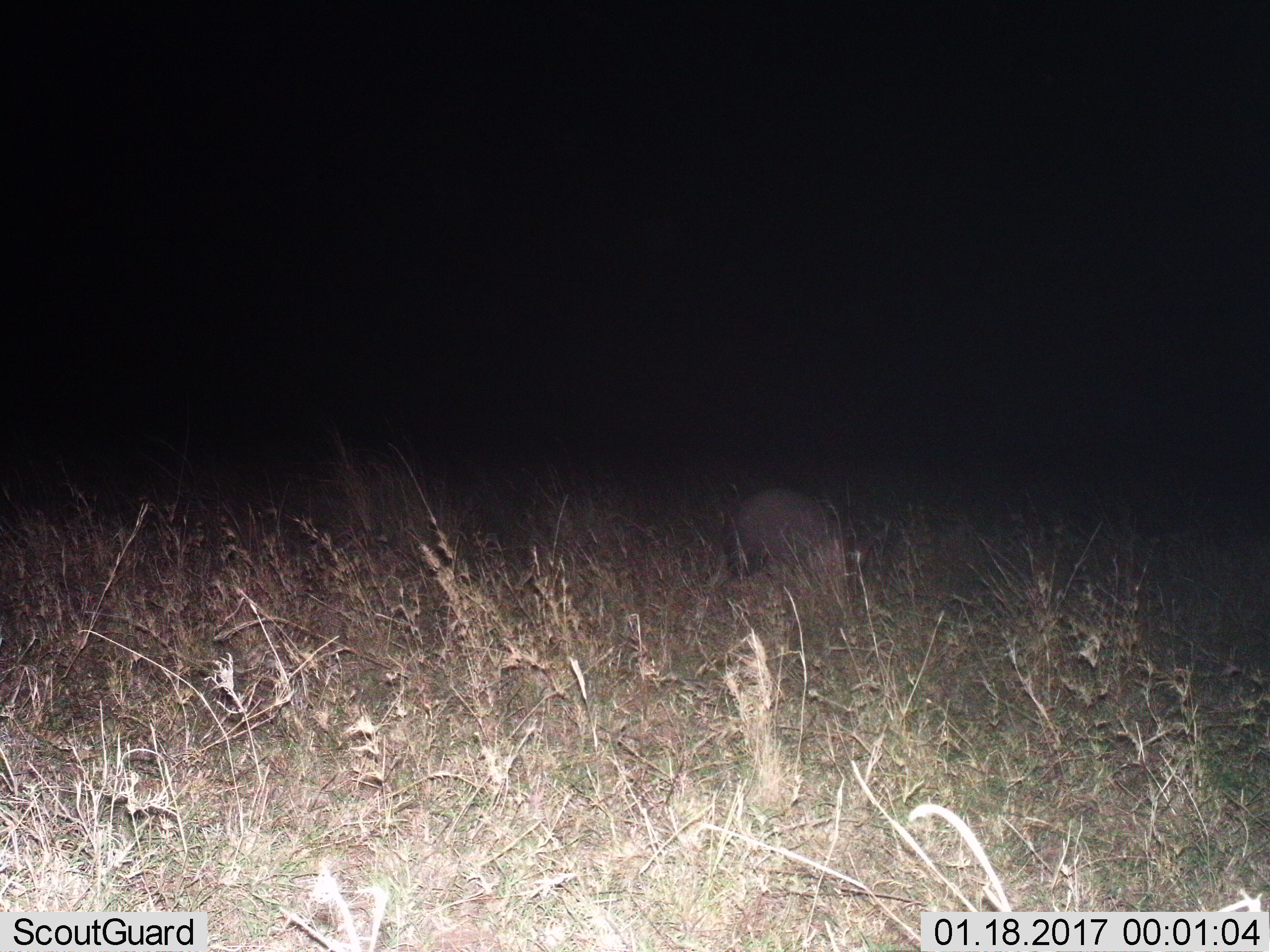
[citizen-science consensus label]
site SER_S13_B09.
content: unidentified animal